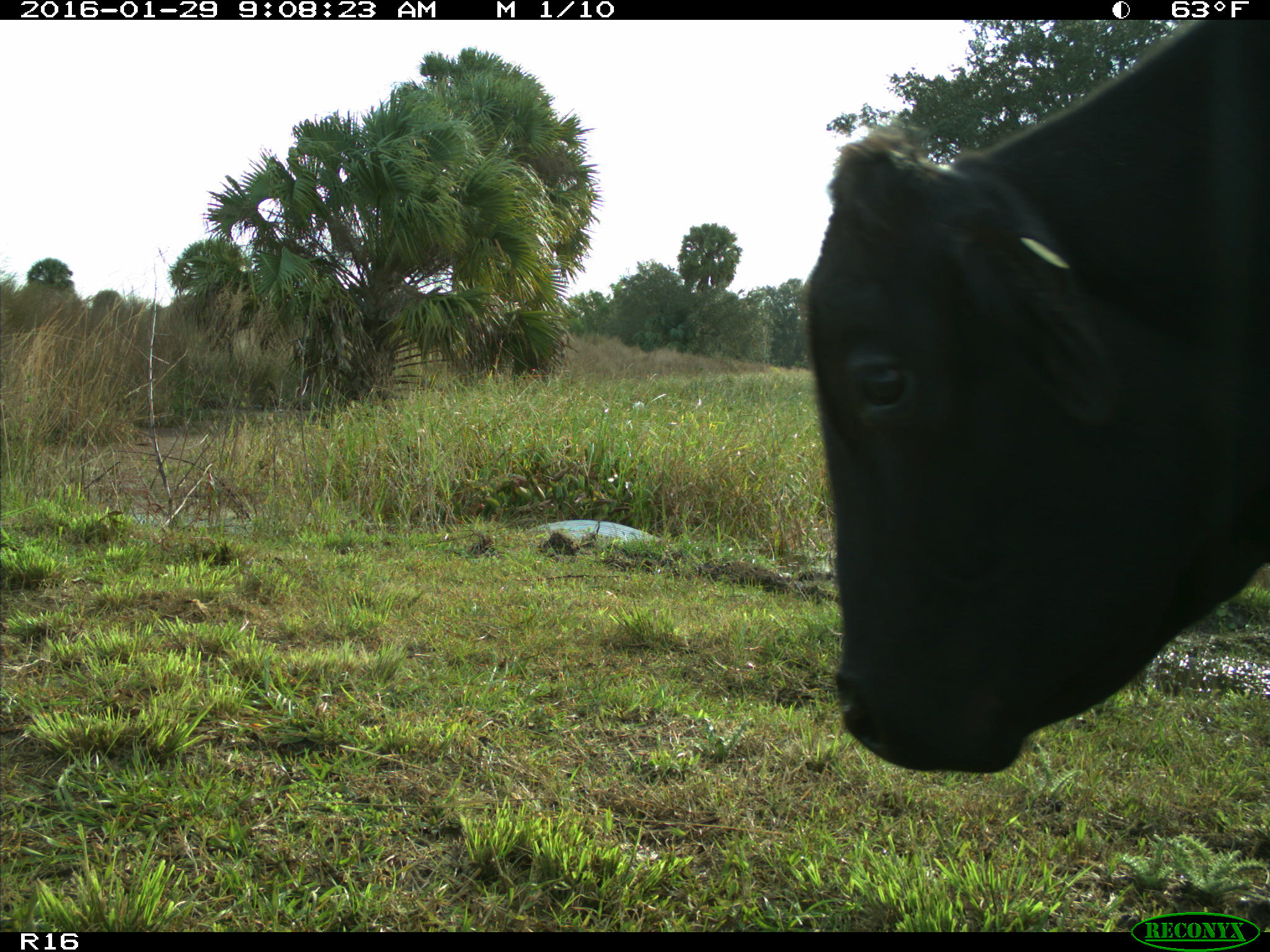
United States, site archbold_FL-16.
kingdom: Animalia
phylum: Chordata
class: Mammalia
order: Artiodactyla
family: Bovidae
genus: Bos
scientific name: Bos taurus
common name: domestic cow